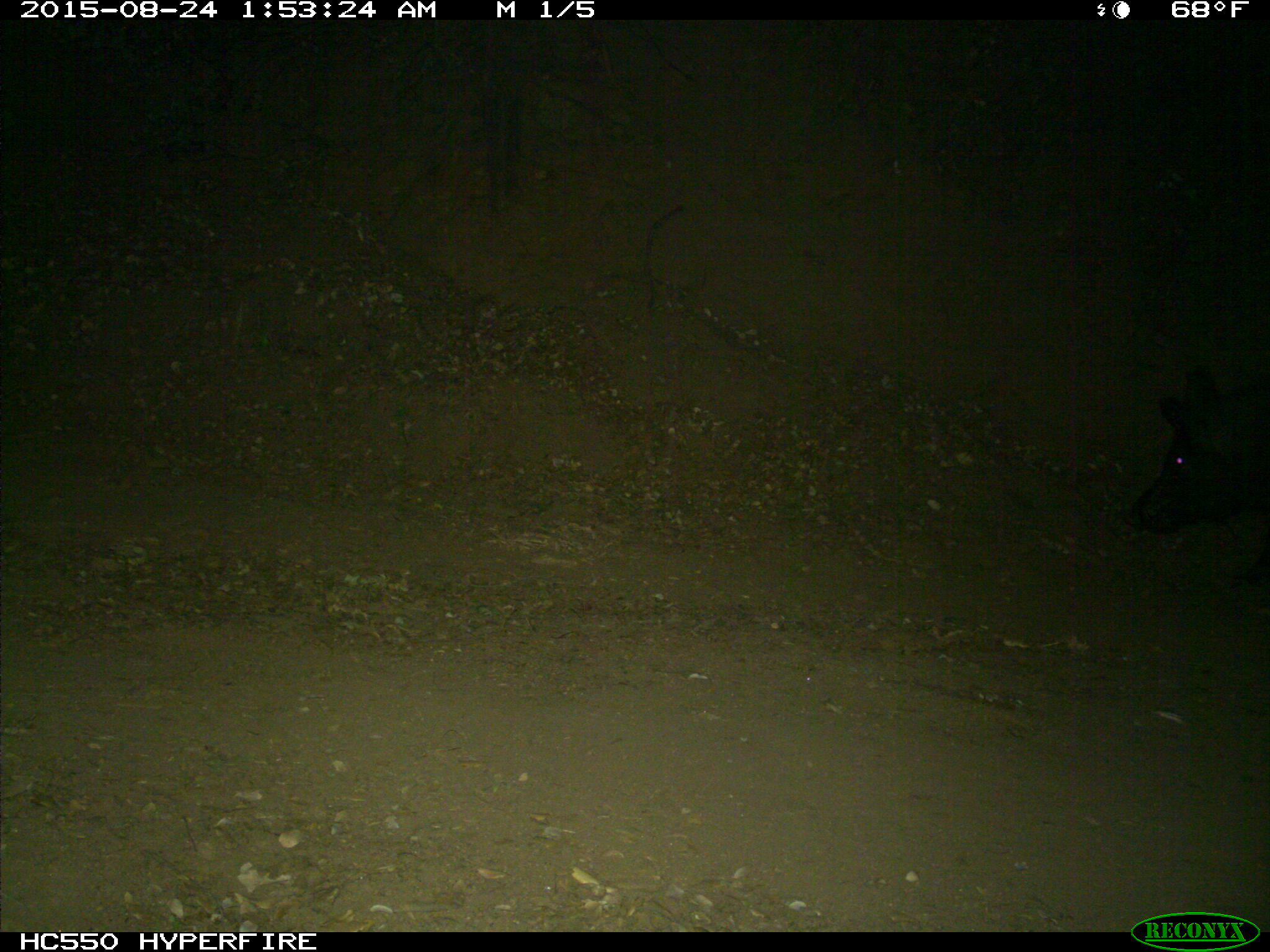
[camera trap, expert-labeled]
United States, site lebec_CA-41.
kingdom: Animalia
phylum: Chordata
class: Mammalia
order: Artiodactyla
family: Suidae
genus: Sus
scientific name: Sus scrofa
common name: wild boar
Sus scrofa (wild boar).